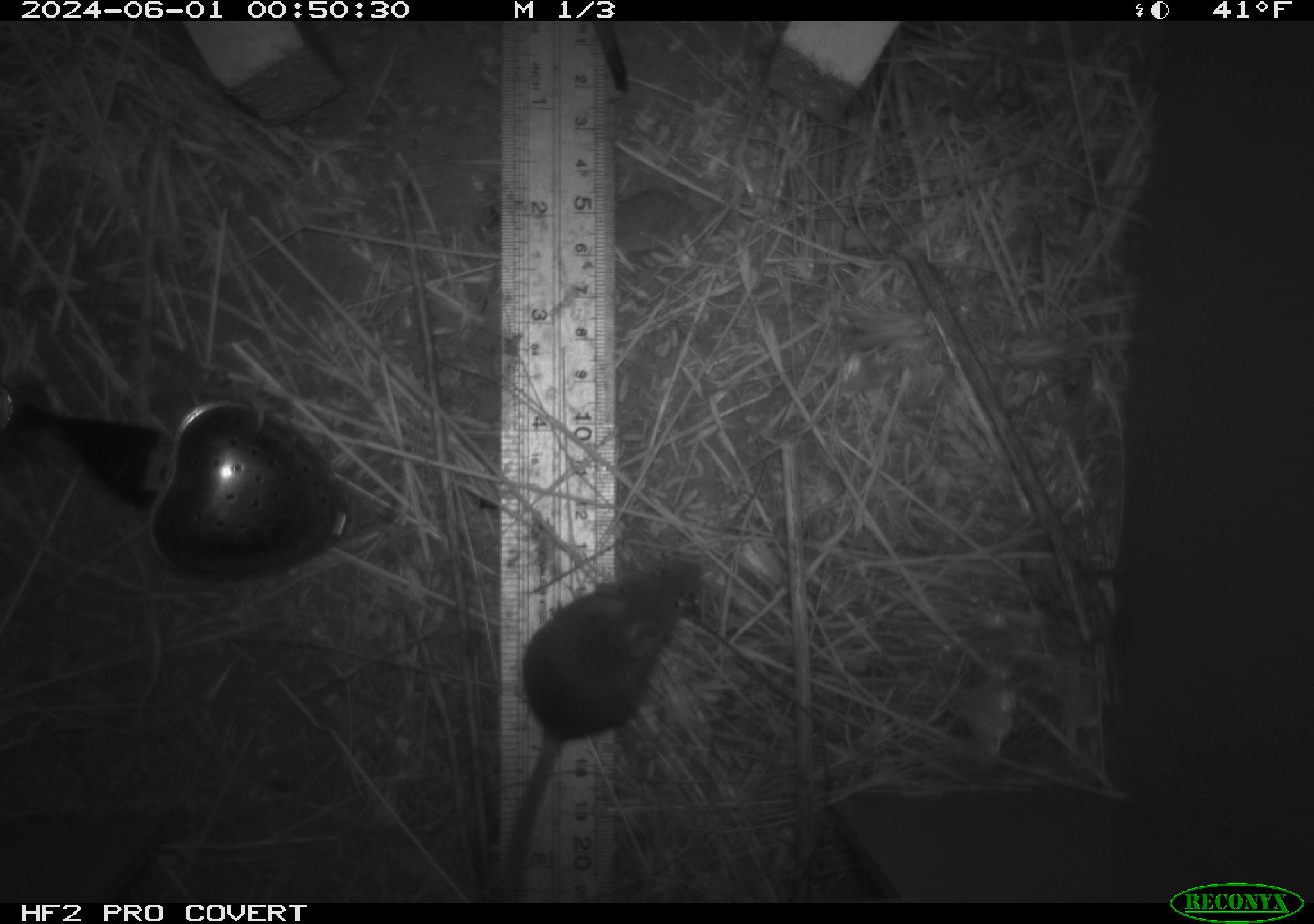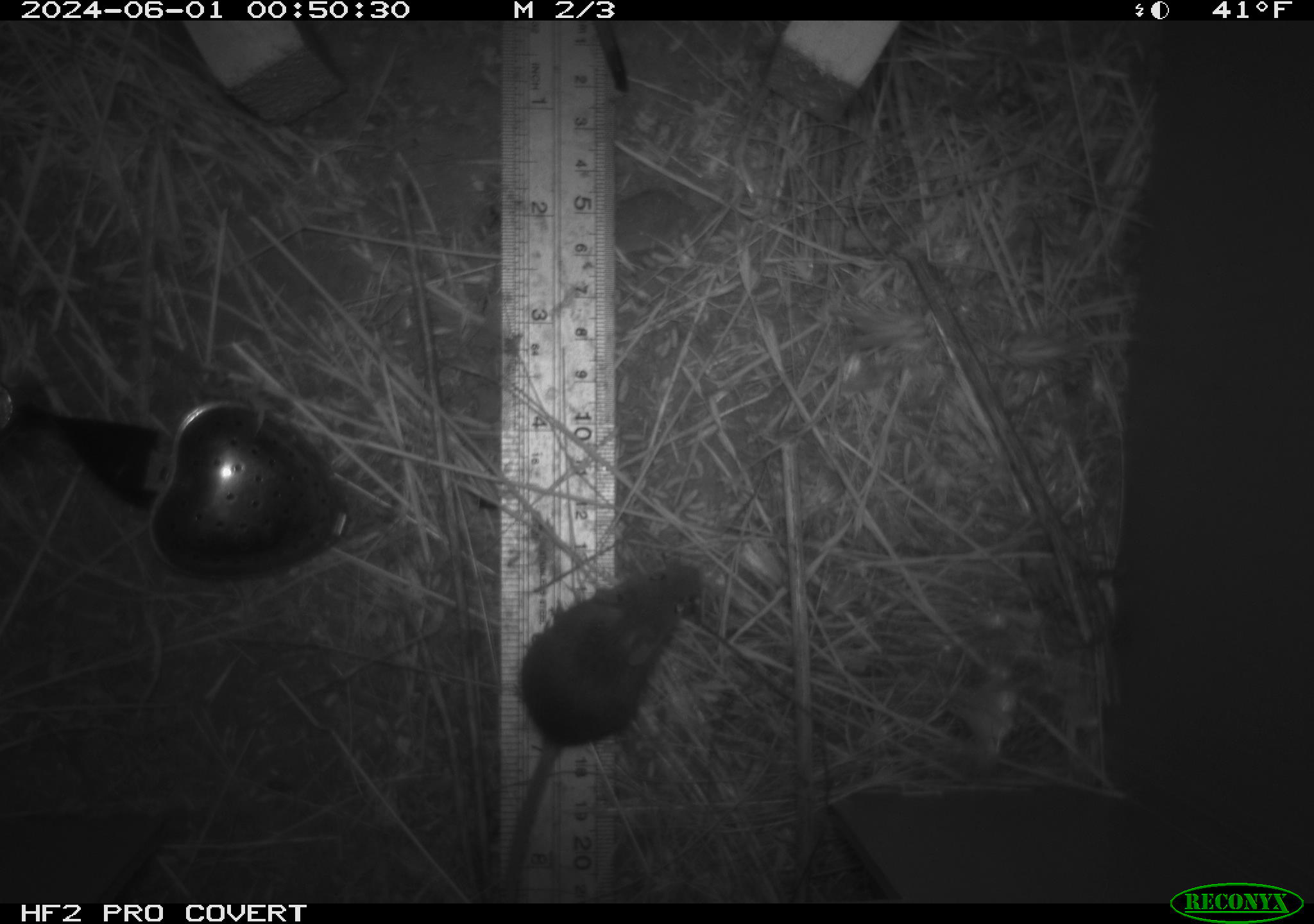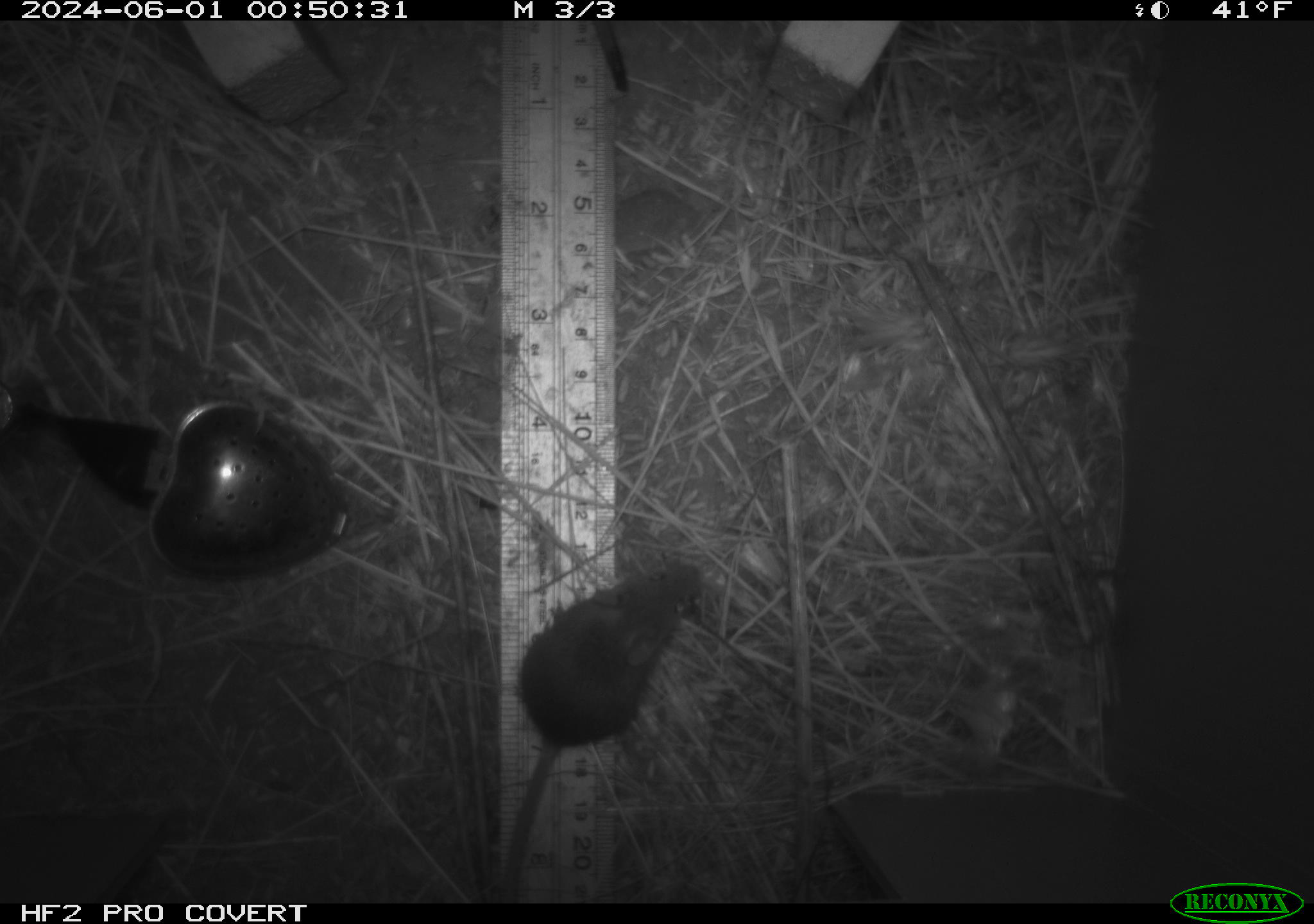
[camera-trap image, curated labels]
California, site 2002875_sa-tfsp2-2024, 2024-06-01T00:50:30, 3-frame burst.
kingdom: Animalia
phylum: Chordata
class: Mammalia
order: Rodentia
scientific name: Rodentia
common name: mouse species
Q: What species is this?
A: Mouse species (Rodentia).